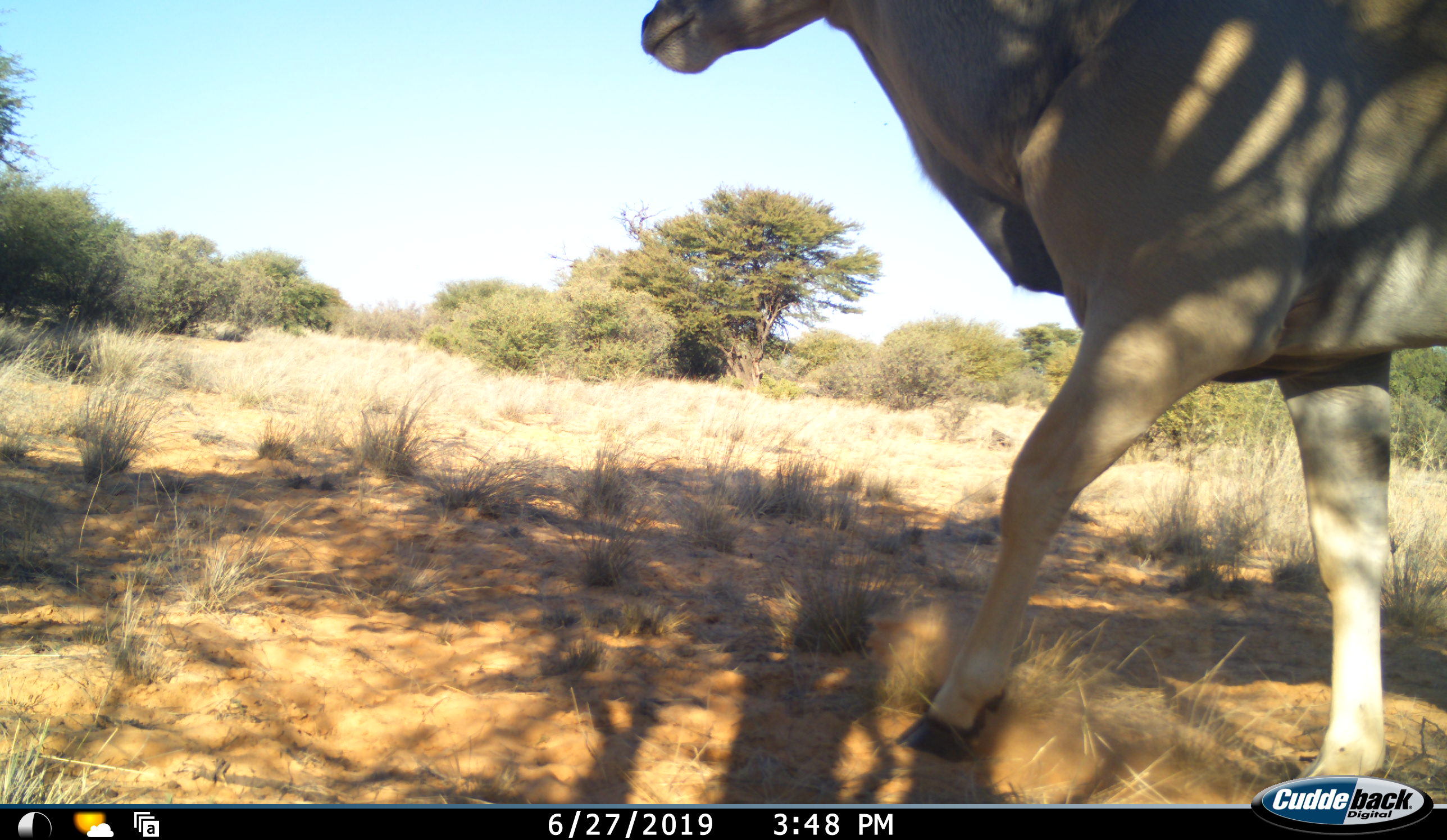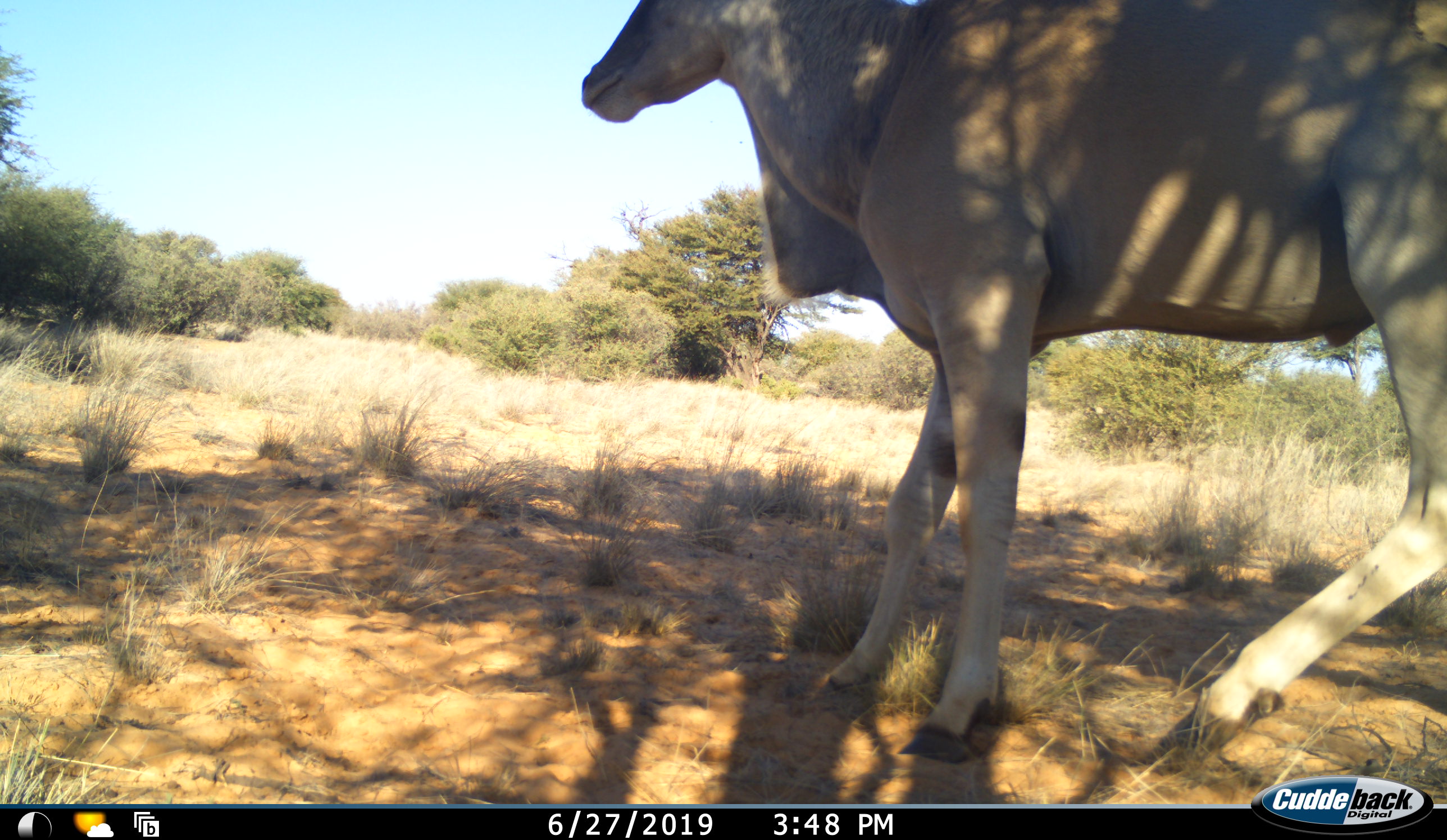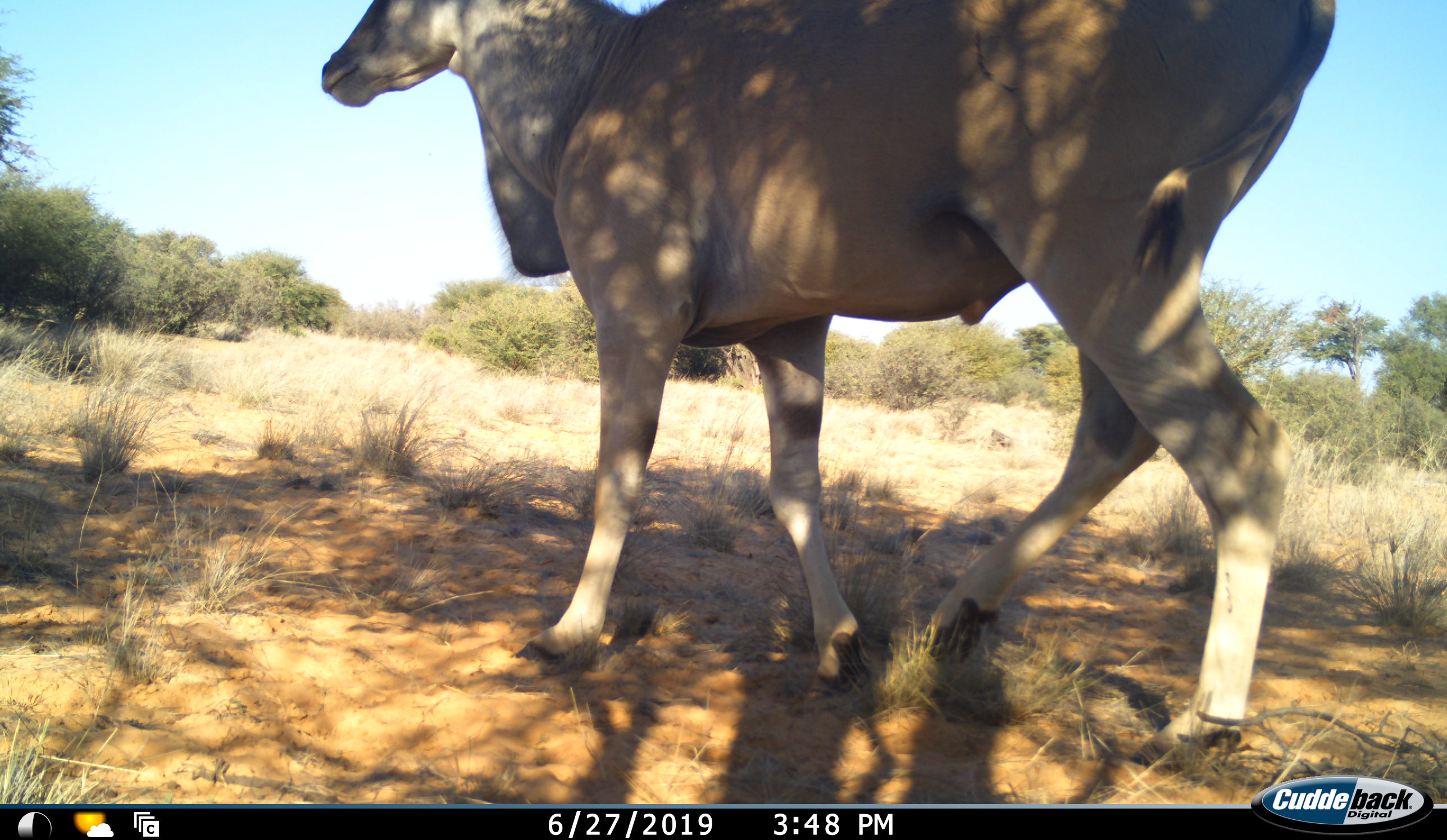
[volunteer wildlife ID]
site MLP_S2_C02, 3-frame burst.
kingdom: Animalia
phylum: Chordata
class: Mammalia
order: Artiodactyla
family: Bovidae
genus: Tragelaphus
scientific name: Tragelaphus oryx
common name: eland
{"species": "eland (Tragelaphus oryx)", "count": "1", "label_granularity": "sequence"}